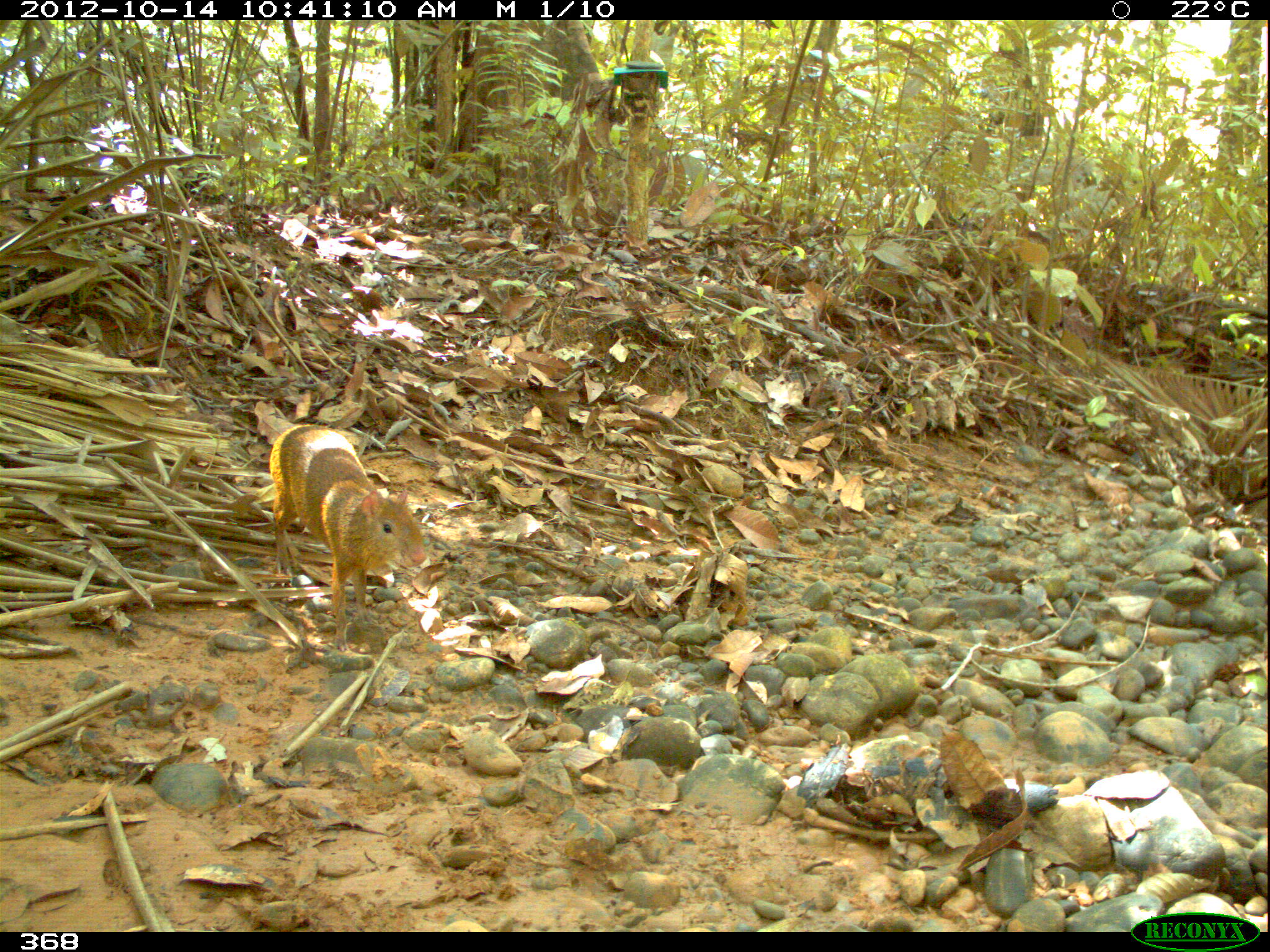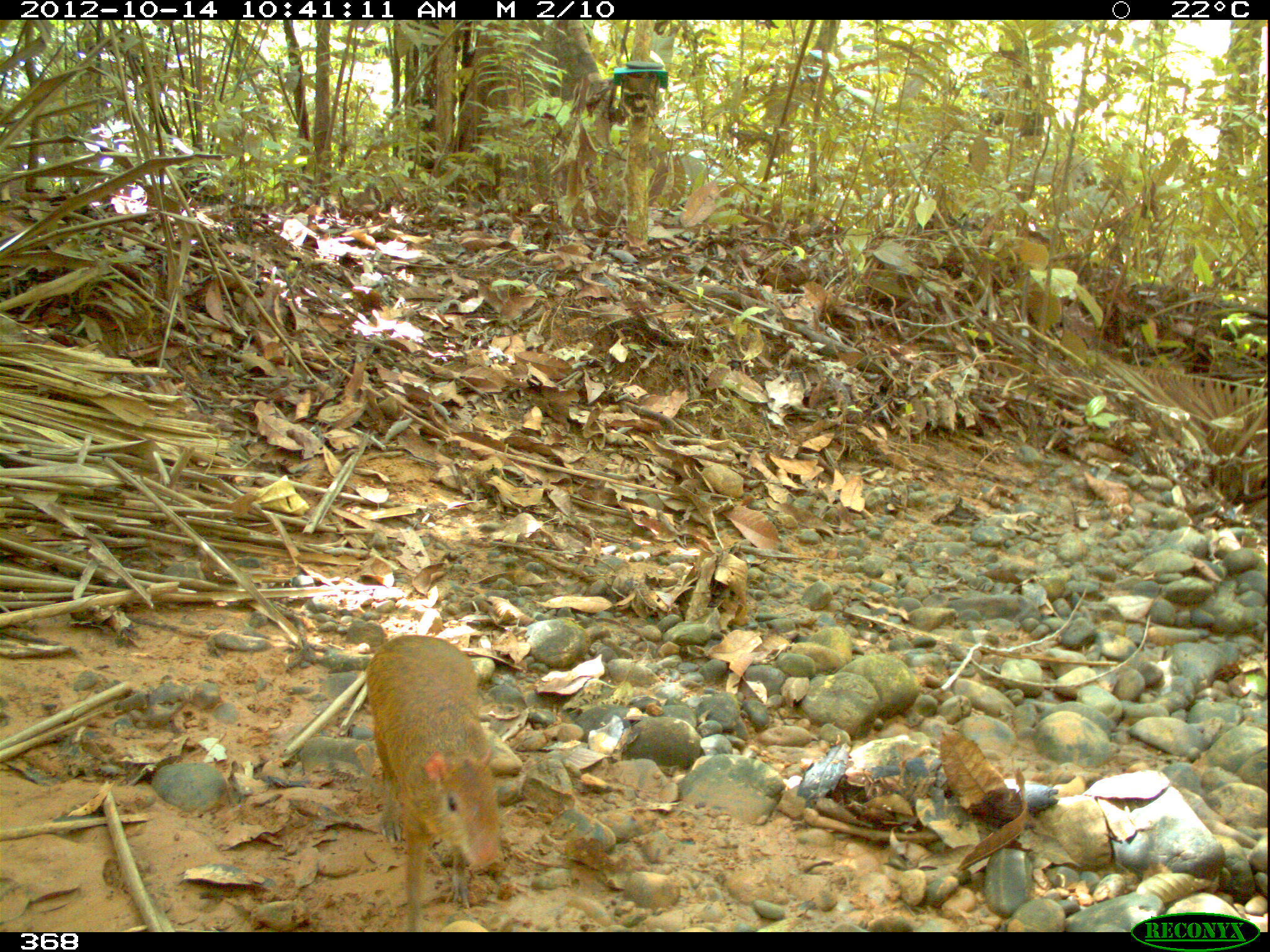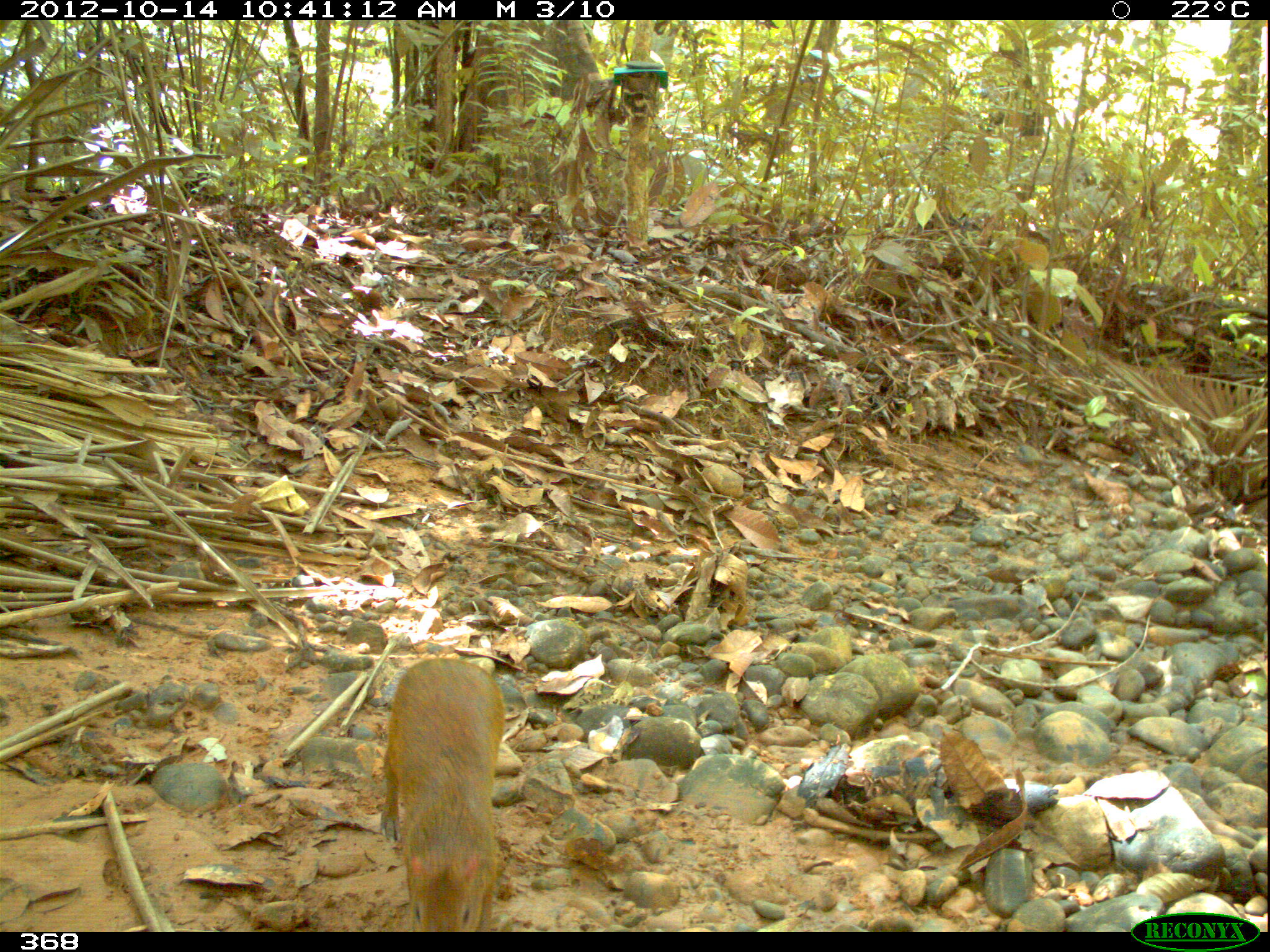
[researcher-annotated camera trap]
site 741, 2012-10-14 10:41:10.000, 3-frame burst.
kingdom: Animalia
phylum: Chordata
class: Mammalia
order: Rodentia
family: Dasyproctidae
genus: Dasyprocta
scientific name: Dasyprocta punctata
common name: central american agouti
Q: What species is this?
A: Dasyprocta punctata (central american agouti).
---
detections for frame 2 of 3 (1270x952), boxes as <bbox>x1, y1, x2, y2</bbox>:
dasyprocta punctata: <bbox>365, 635, 502, 932</bbox>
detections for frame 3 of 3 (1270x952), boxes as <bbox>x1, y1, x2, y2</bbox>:
dasyprocta punctata: <bbox>380, 658, 513, 932</bbox>